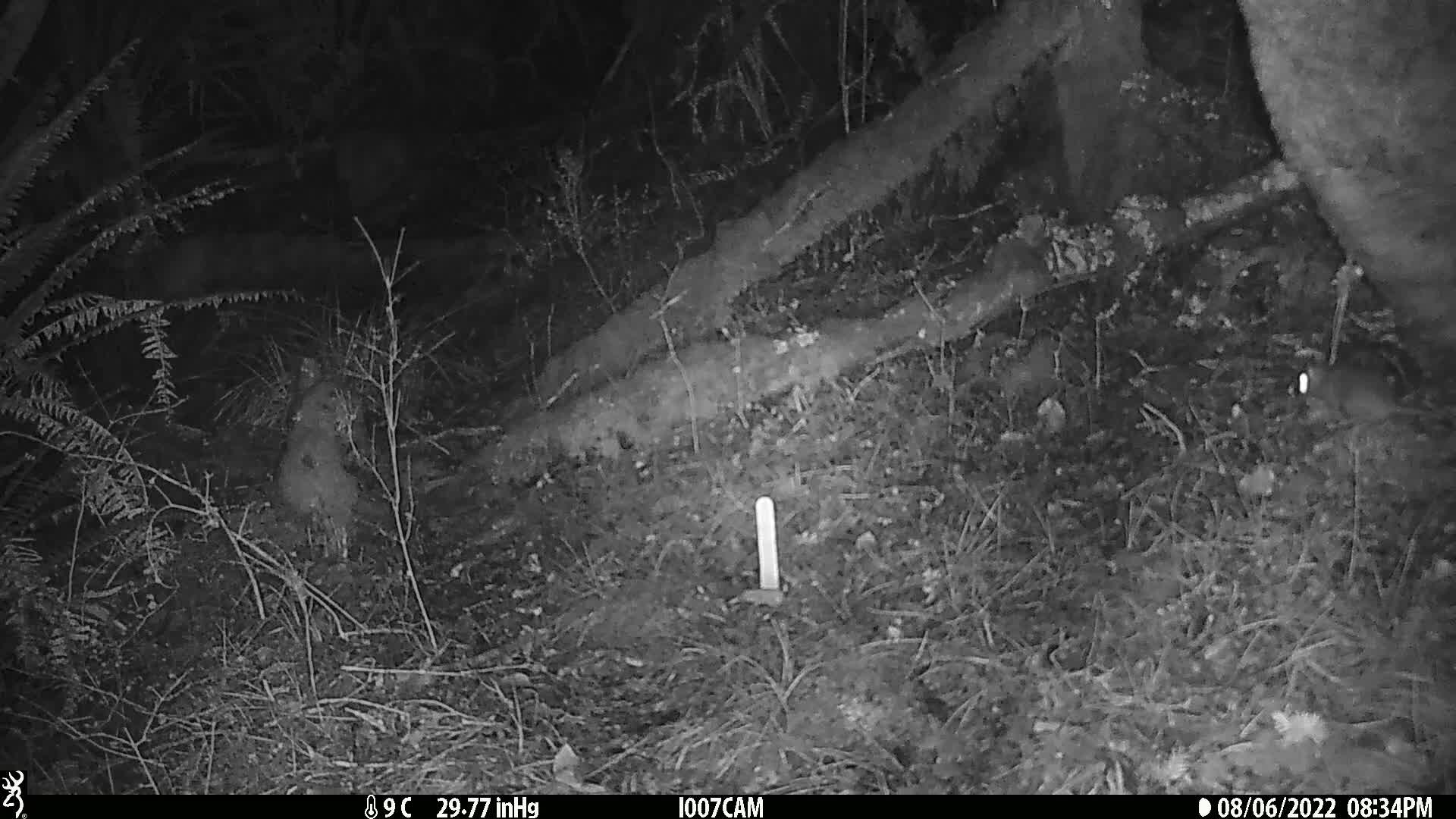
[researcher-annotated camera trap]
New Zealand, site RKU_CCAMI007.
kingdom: Animalia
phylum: Chordata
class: Mammalia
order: Rodentia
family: Muridae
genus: Rattus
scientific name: Rattus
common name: rat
Rat (Rattus).